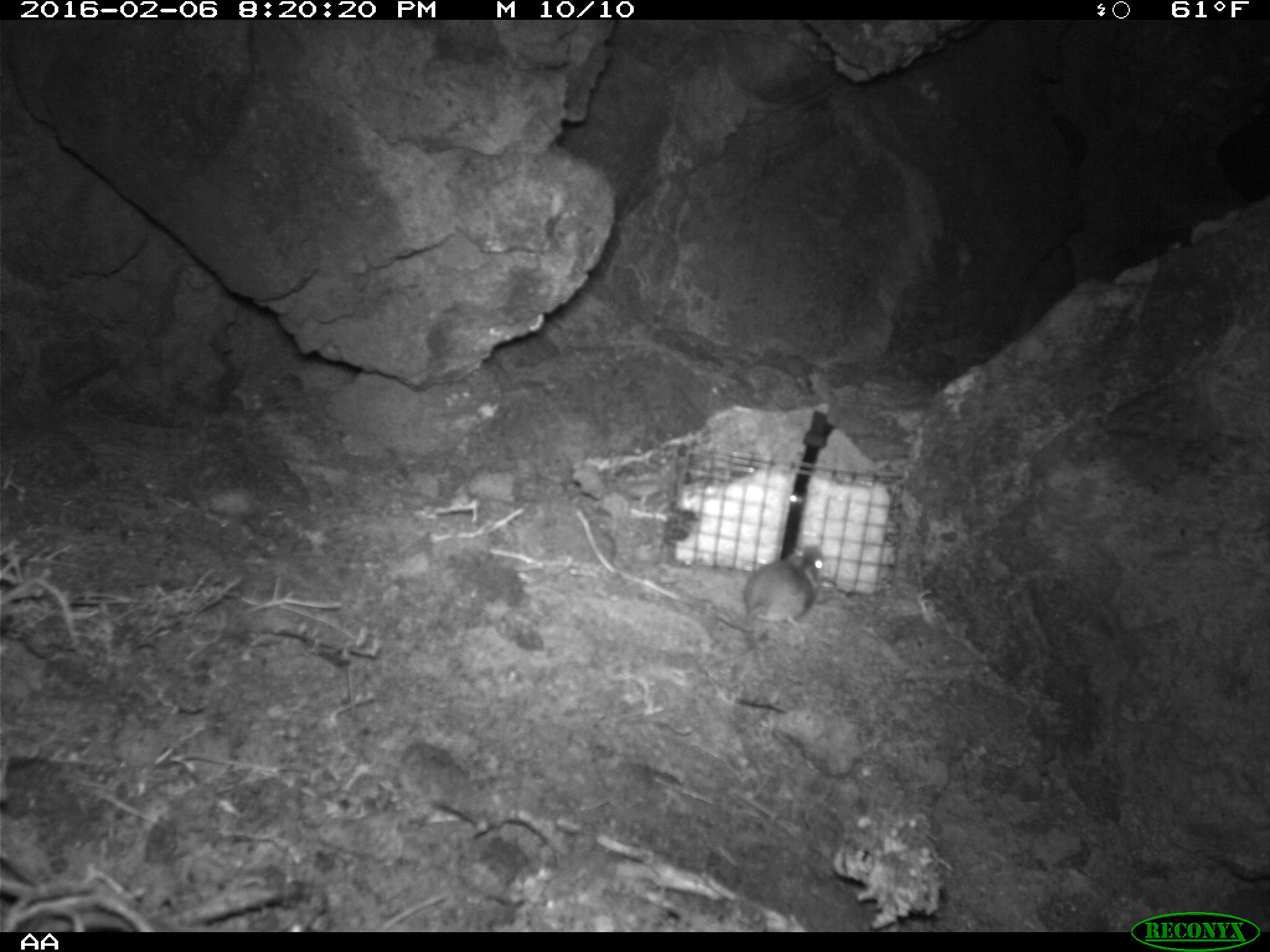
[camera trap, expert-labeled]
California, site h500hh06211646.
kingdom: Animalia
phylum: Chordata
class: Mammalia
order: Rodentia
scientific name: Rodentia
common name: rodent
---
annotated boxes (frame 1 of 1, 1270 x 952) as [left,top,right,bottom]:
rodent: [745,544,826,650]